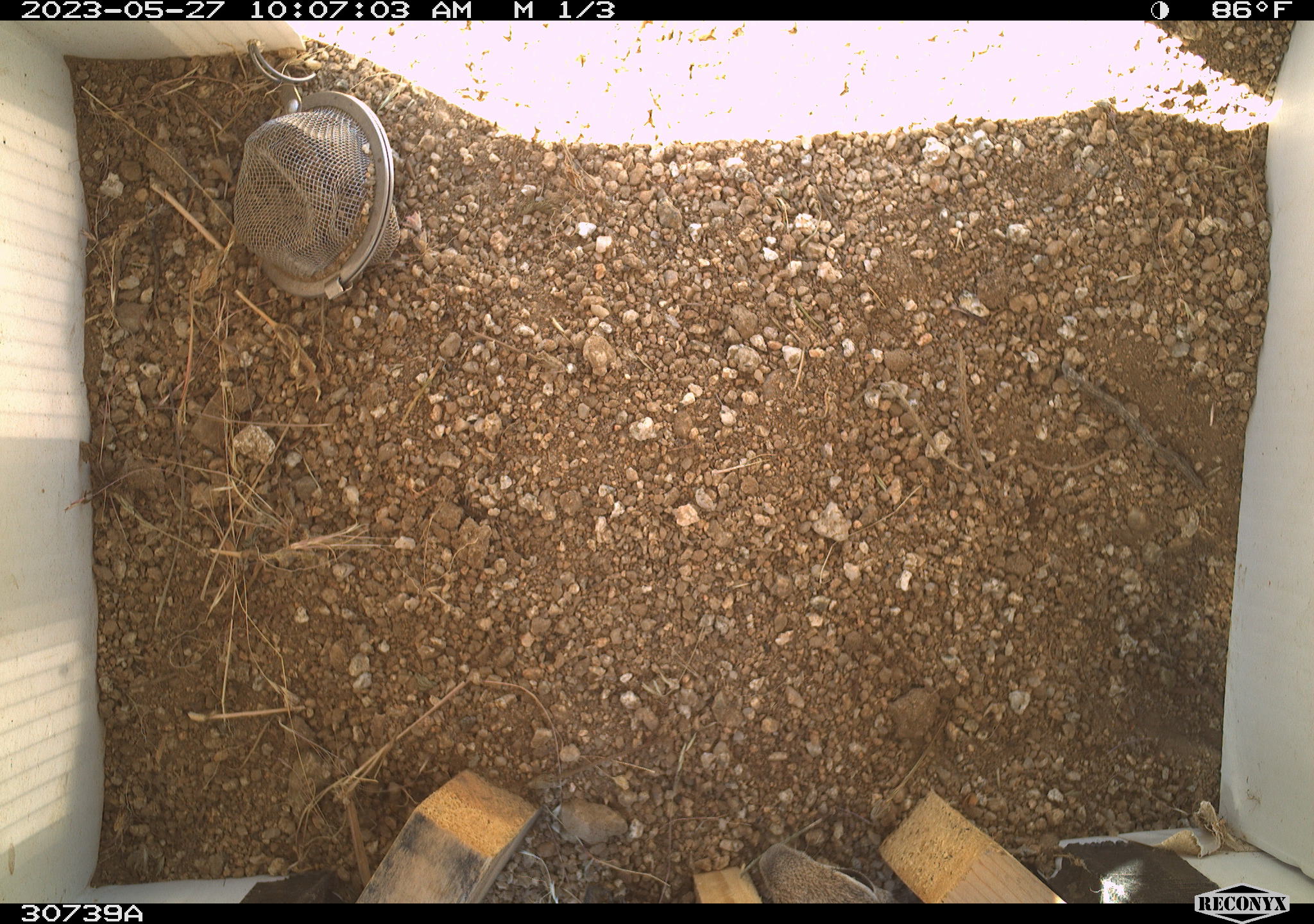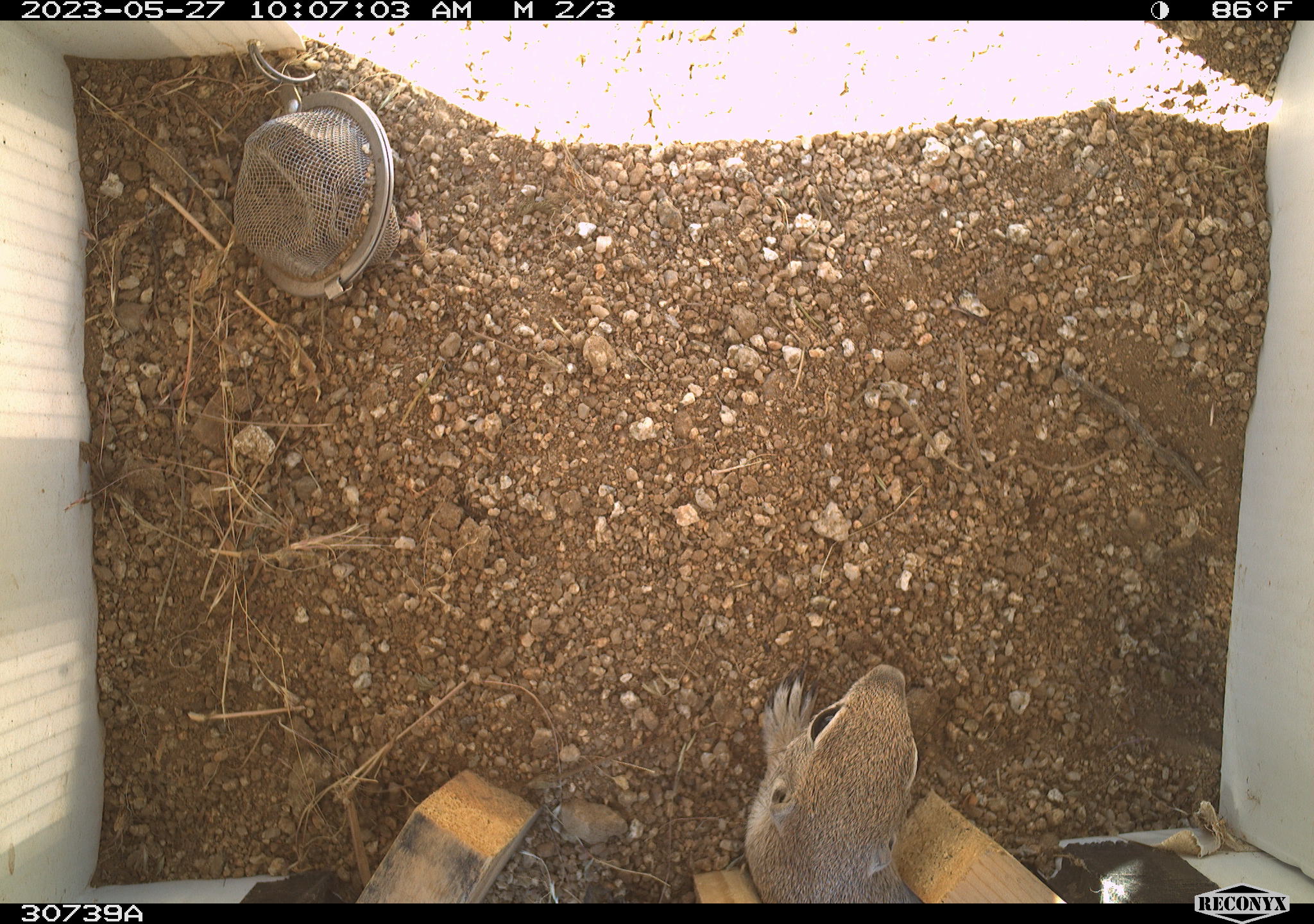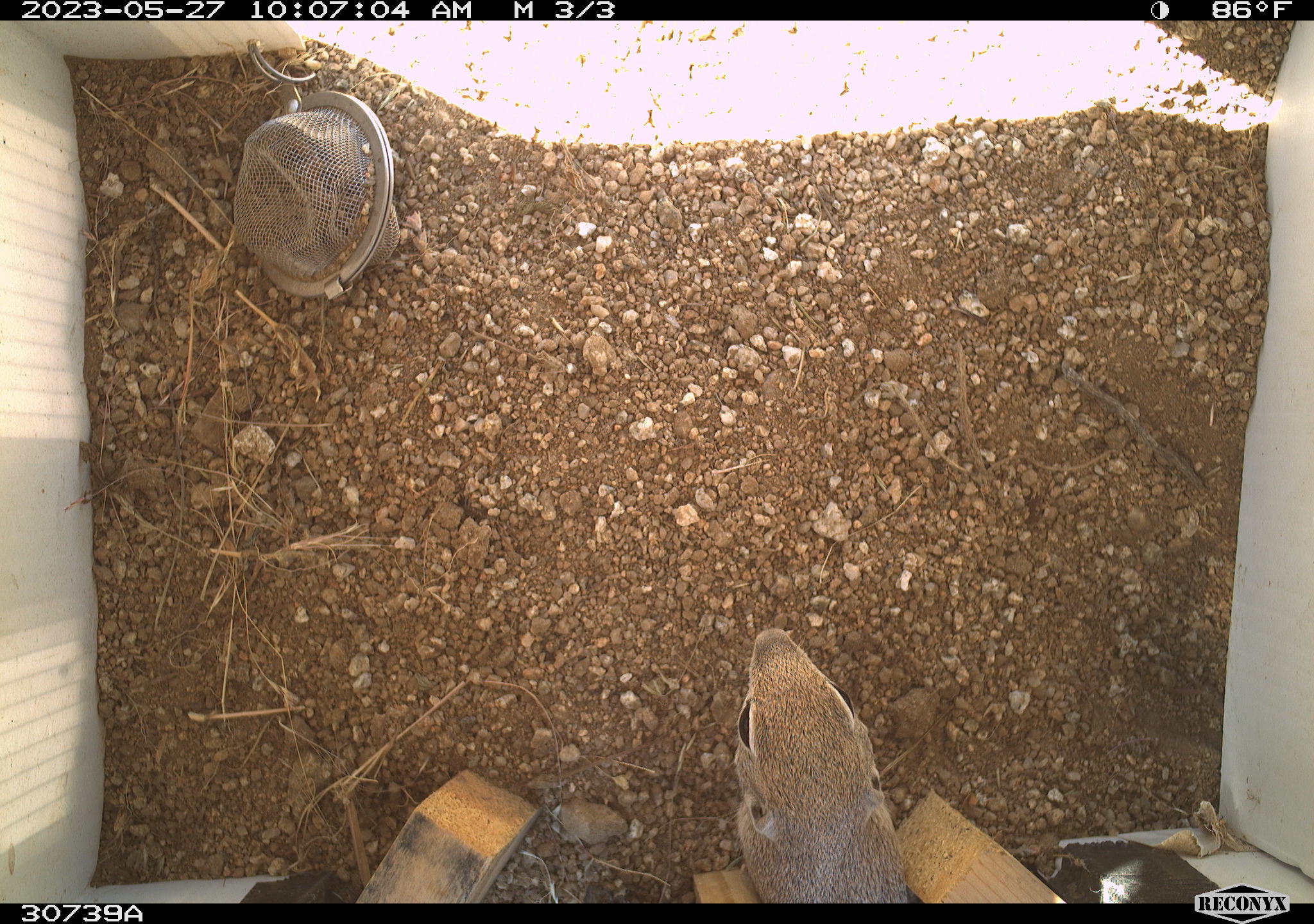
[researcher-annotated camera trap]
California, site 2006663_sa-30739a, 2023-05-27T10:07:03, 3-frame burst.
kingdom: Animalia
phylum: Chordata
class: Mammalia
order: Rodentia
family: Sciuridae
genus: Ammospermophilus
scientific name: Ammospermophilus leucurus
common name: white-tailed antelope squirrel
White-tailed antelope squirrel (Ammospermophilus leucurus).